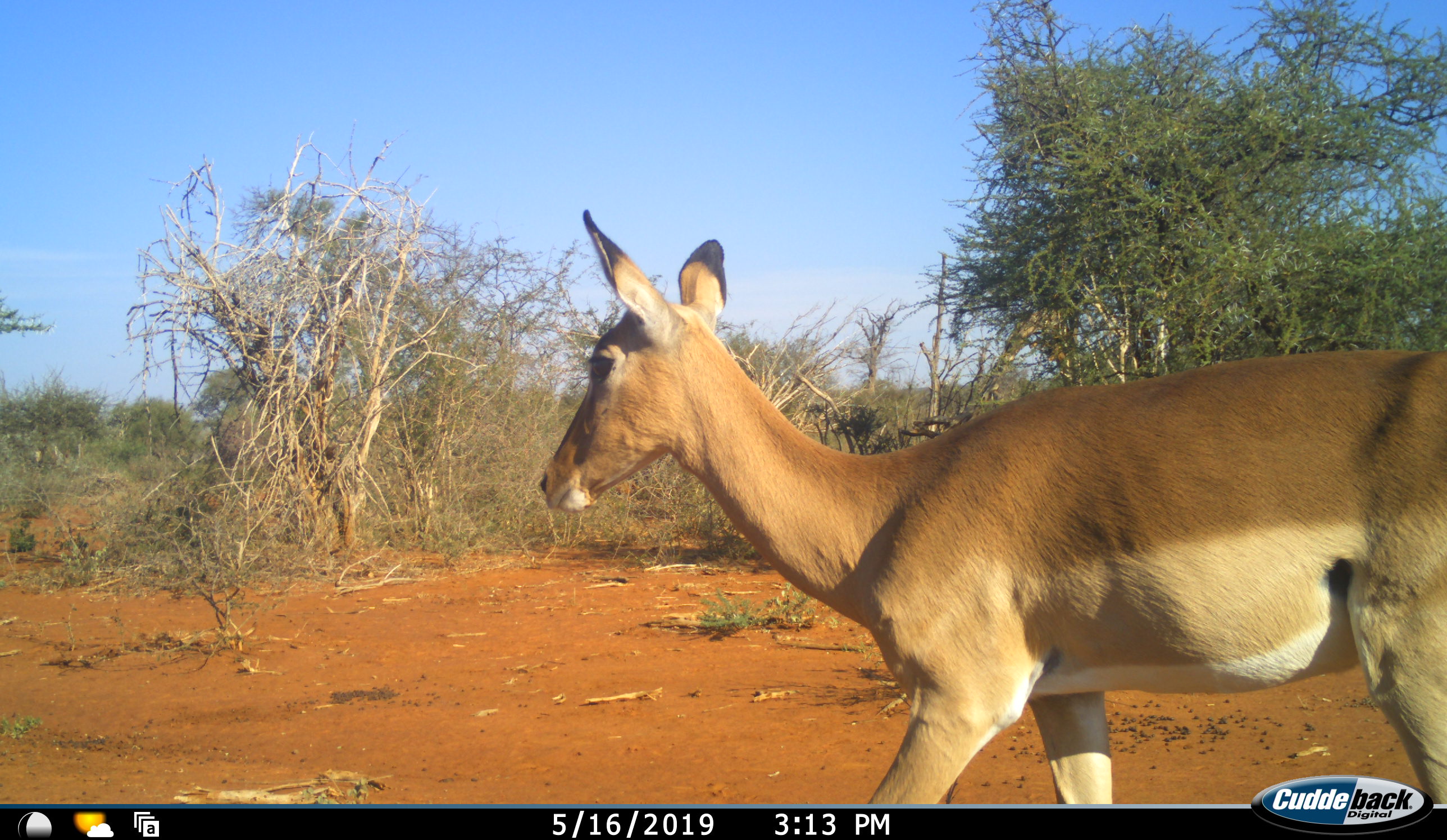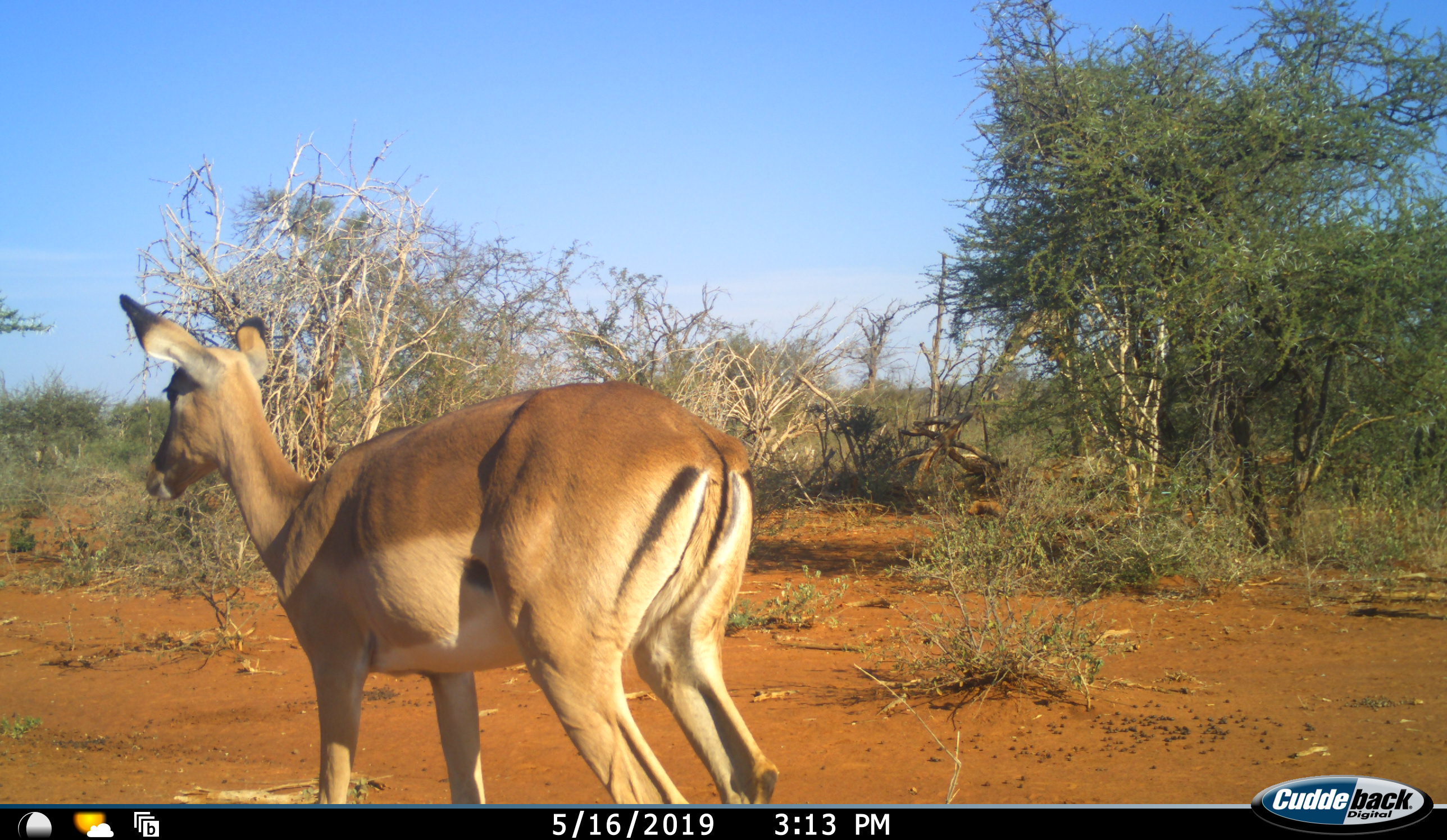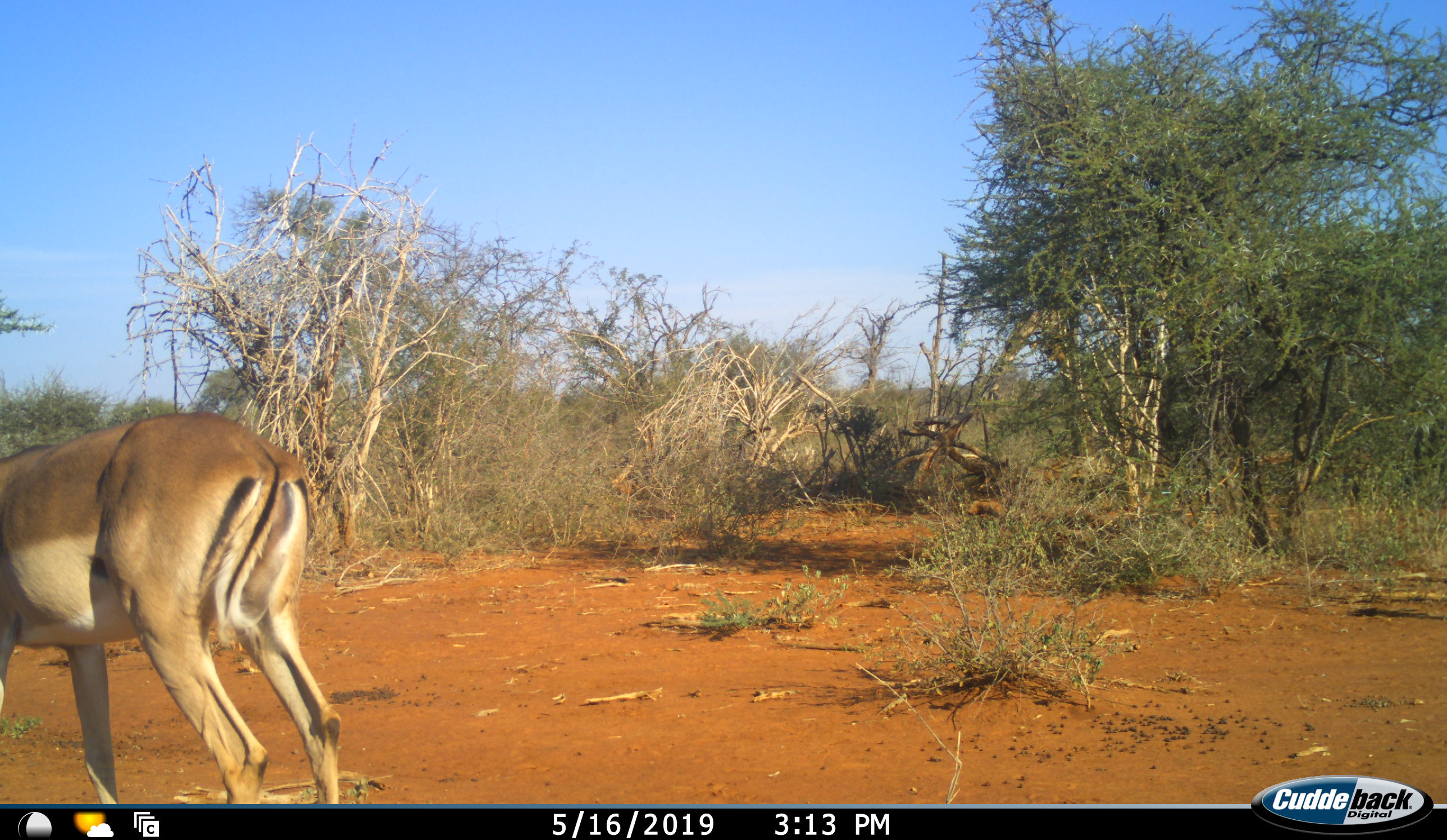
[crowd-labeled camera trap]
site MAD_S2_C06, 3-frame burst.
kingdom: Animalia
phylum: Chordata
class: Mammalia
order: Artiodactyla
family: Bovidae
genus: Aepyceros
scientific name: Aepyceros melampus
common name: impala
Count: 1.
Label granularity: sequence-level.